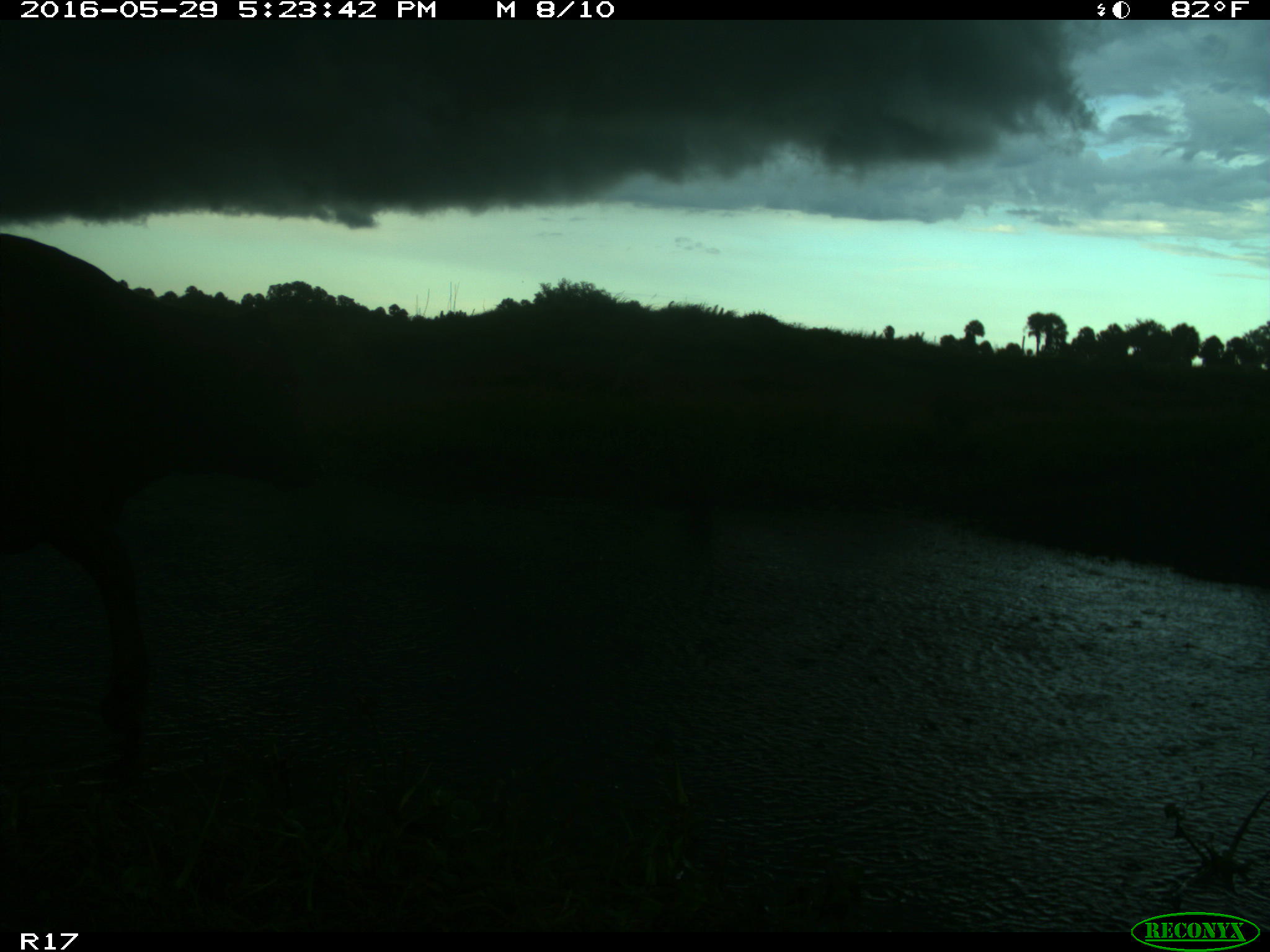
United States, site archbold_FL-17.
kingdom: Animalia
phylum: Chordata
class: Mammalia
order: Artiodactyla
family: Bovidae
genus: Bos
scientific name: Bos taurus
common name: domestic cow